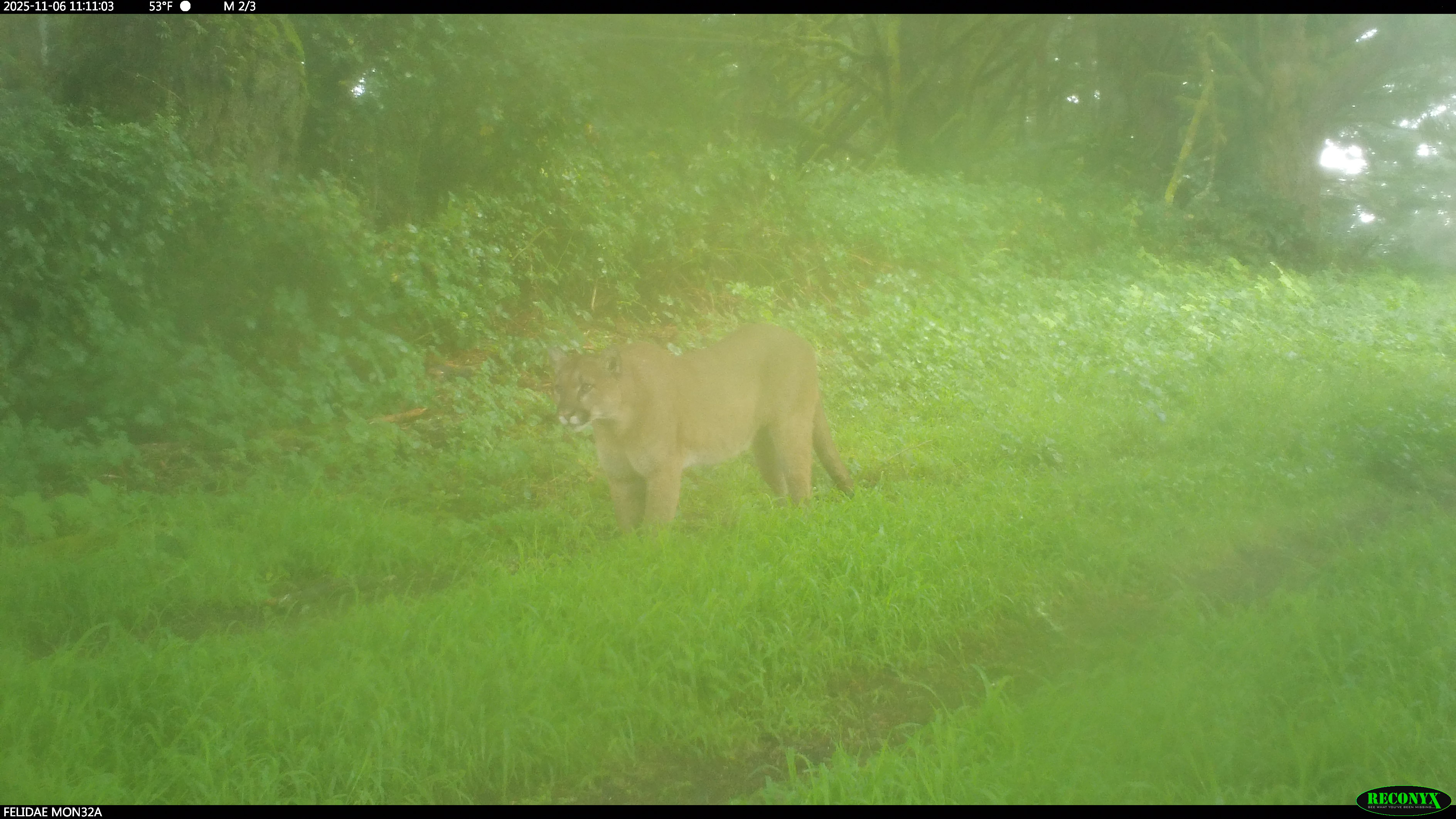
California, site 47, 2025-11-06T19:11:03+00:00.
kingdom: Animalia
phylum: Chordata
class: Mammalia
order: Carnivora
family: Felidae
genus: Puma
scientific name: Puma concolor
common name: puma